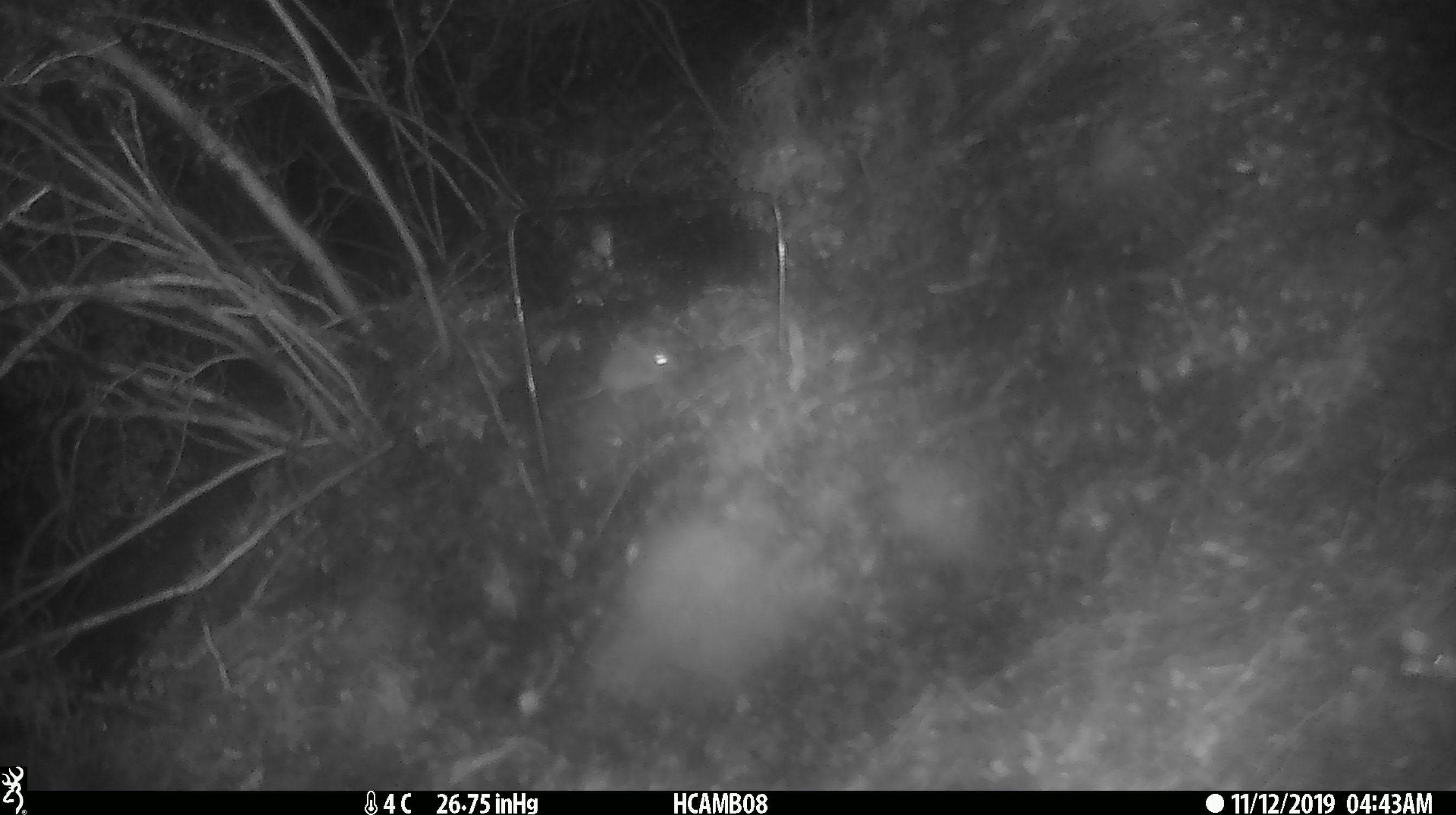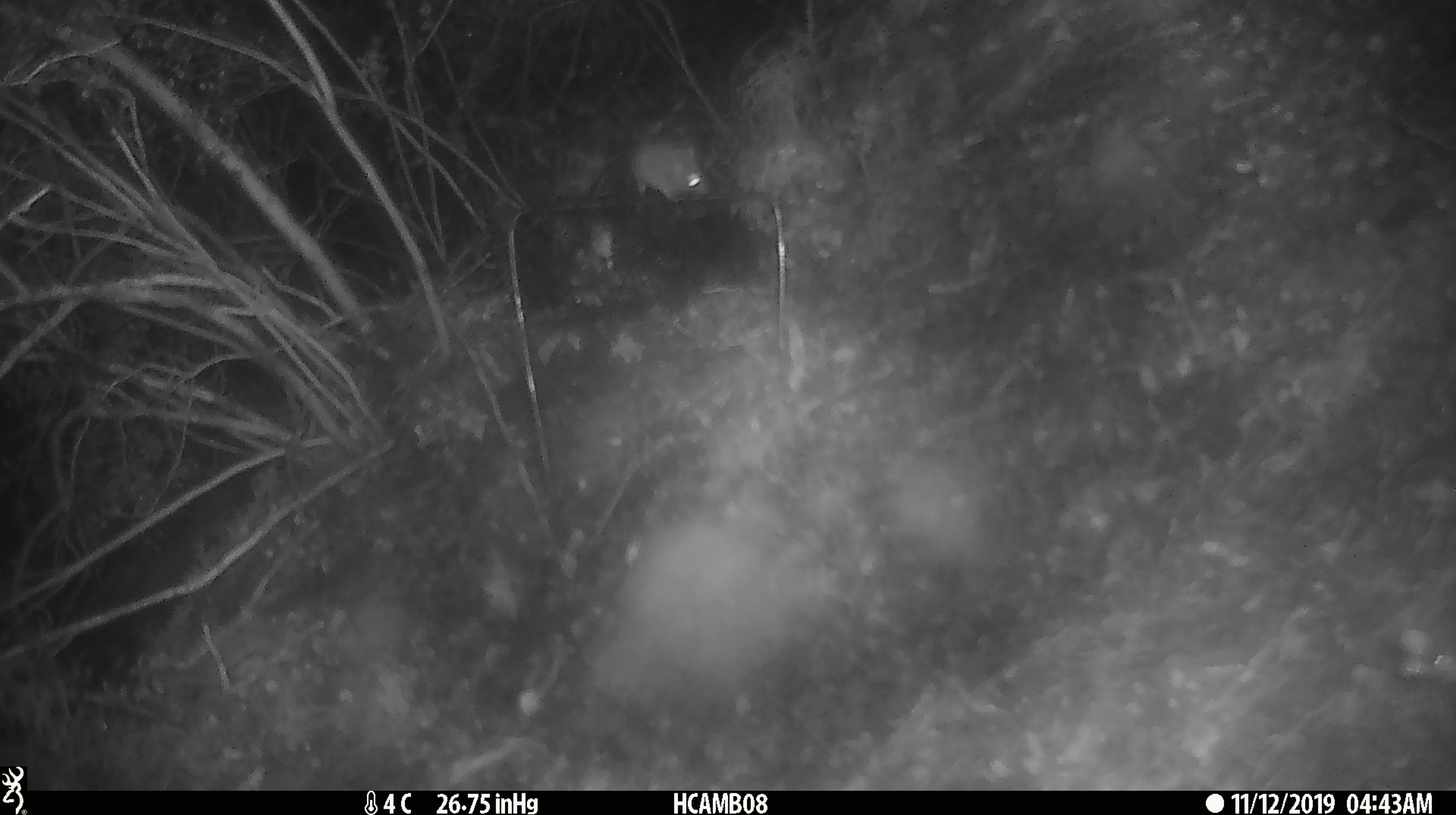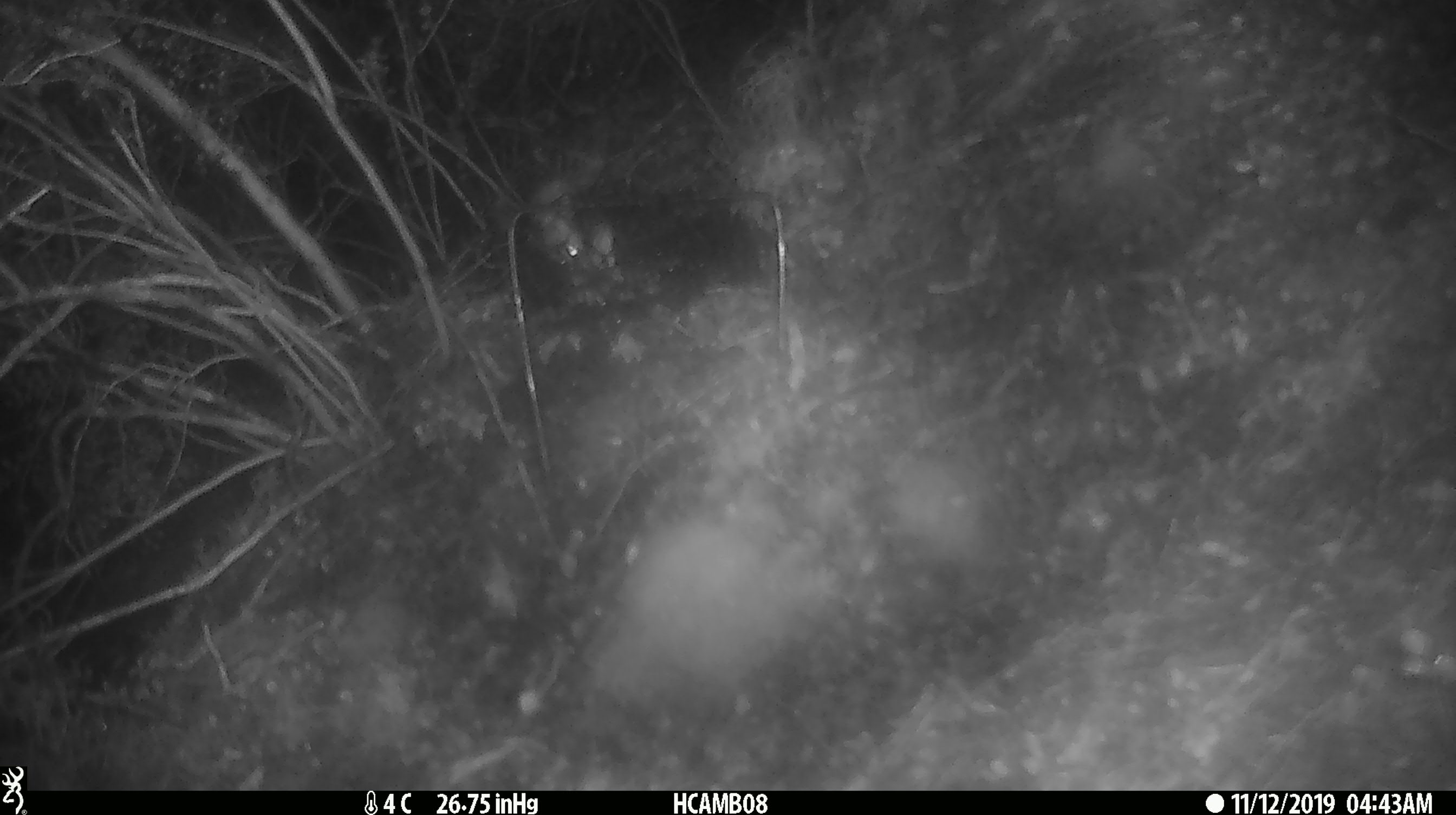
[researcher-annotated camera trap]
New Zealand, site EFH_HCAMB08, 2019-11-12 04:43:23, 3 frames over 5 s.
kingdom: Animalia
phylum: Chordata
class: Mammalia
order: Rodentia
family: Muridae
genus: Mus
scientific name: Mus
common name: mouse